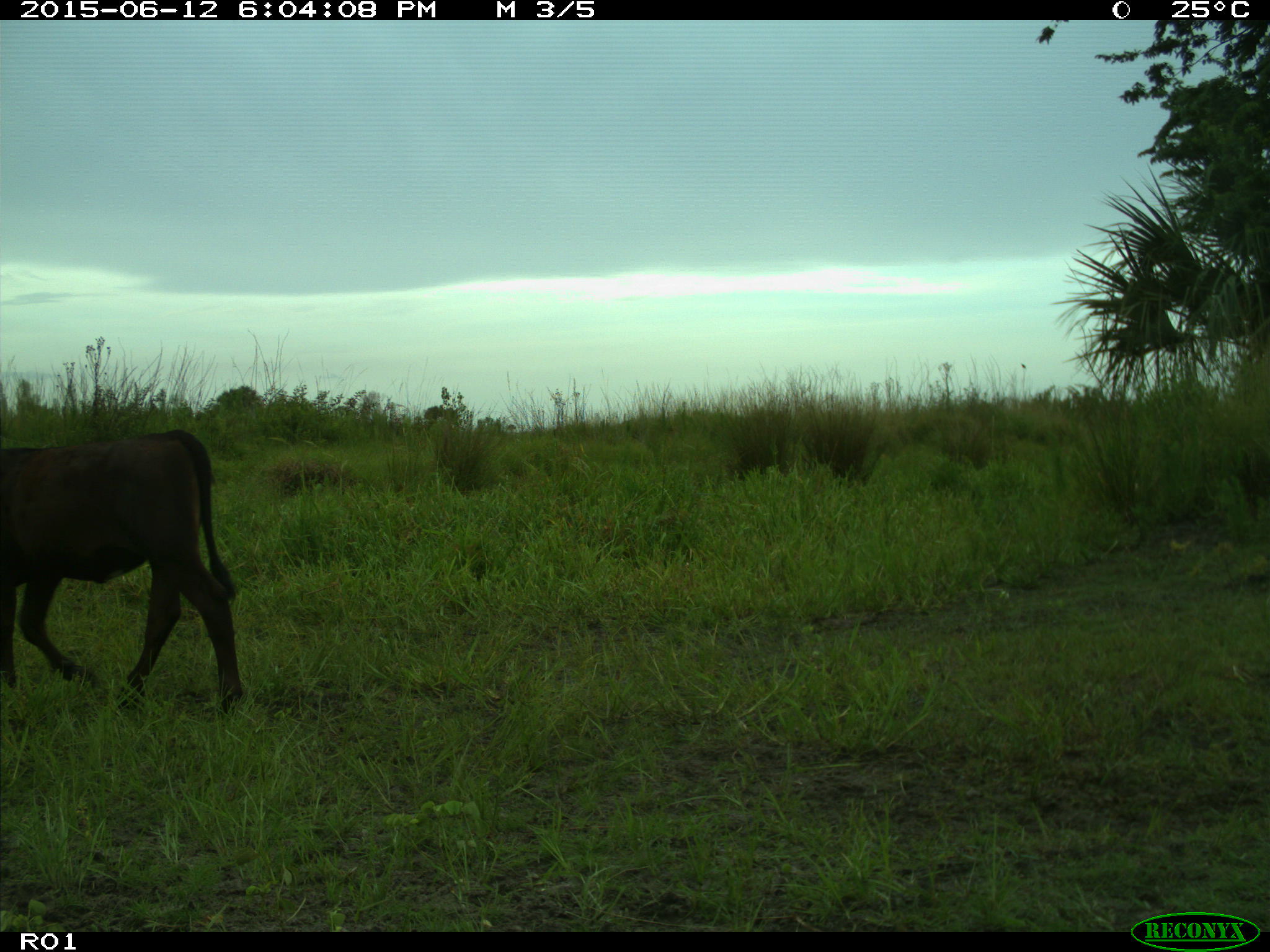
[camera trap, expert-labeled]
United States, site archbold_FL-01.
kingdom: Animalia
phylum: Chordata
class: Mammalia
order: Artiodactyla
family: Bovidae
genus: Bos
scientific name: Bos taurus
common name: domestic cow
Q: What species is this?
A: Bos taurus (domestic cow).